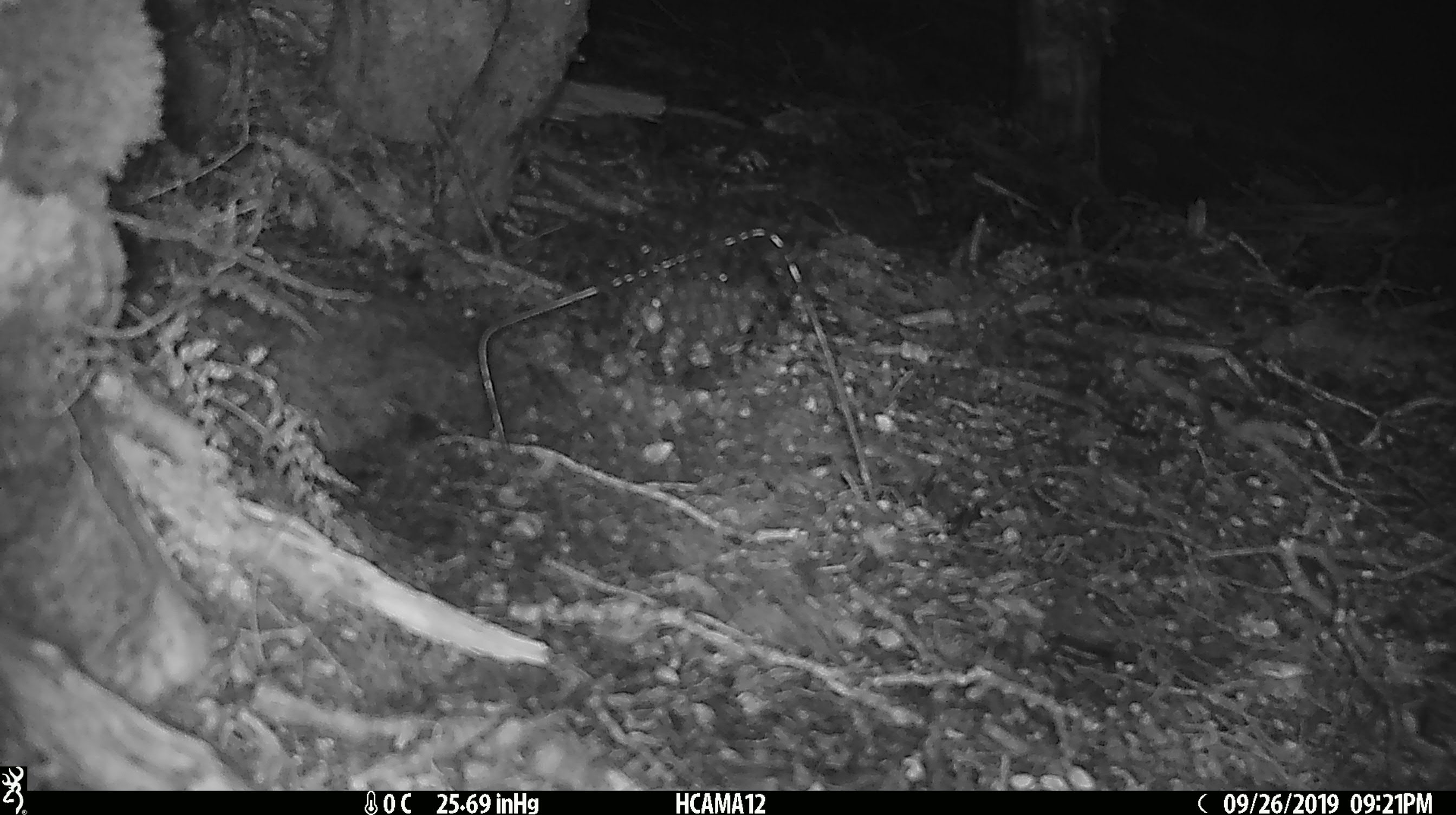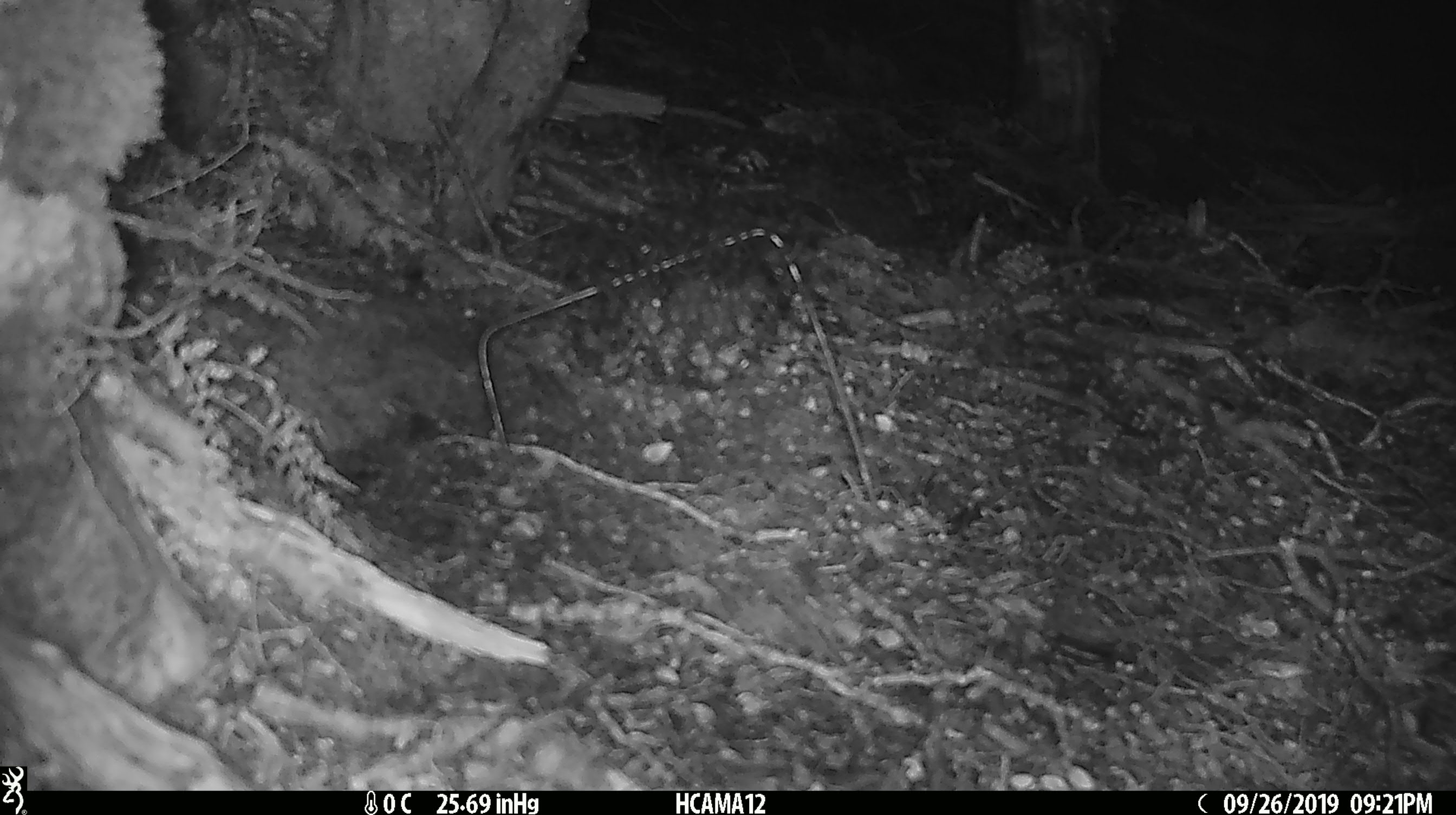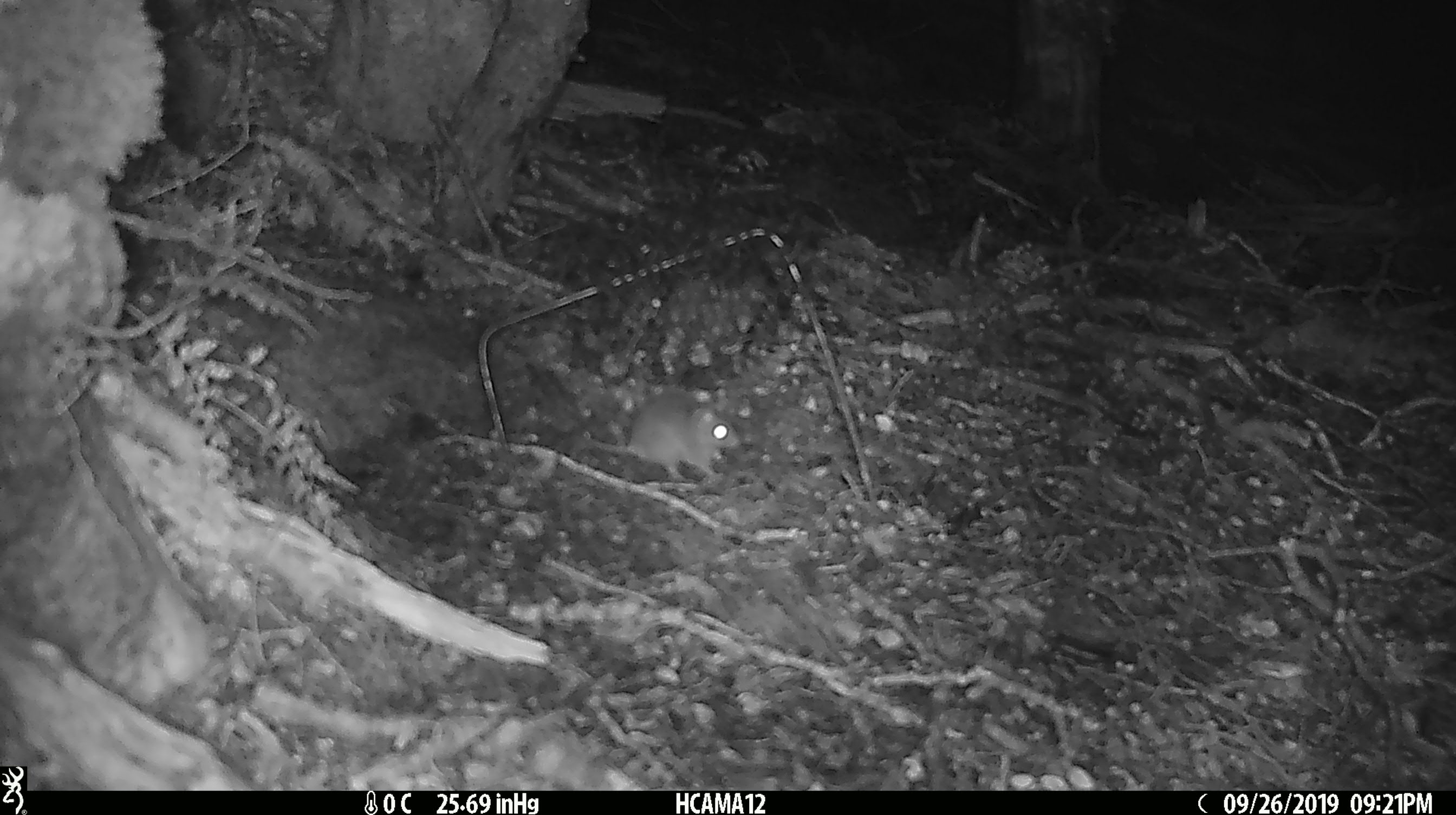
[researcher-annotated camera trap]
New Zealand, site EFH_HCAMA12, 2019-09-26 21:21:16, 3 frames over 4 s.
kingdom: Animalia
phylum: Chordata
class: Mammalia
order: Rodentia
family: Muridae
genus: Mus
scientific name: Mus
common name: mouse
Mouse (Mus).